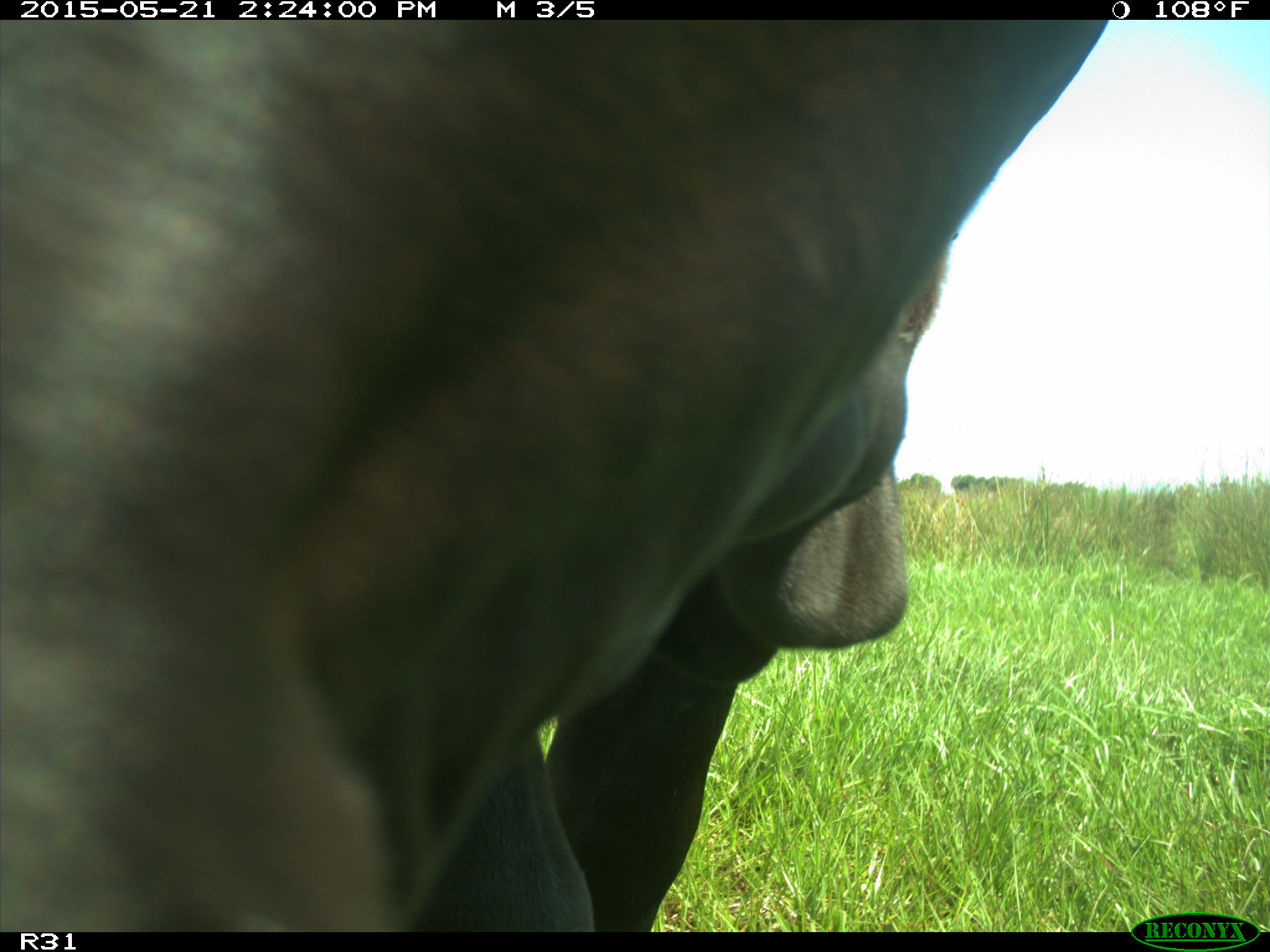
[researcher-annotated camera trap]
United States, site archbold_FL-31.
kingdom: Animalia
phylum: Chordata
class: Mammalia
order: Artiodactyla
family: Bovidae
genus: Bos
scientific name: Bos taurus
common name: domestic cow